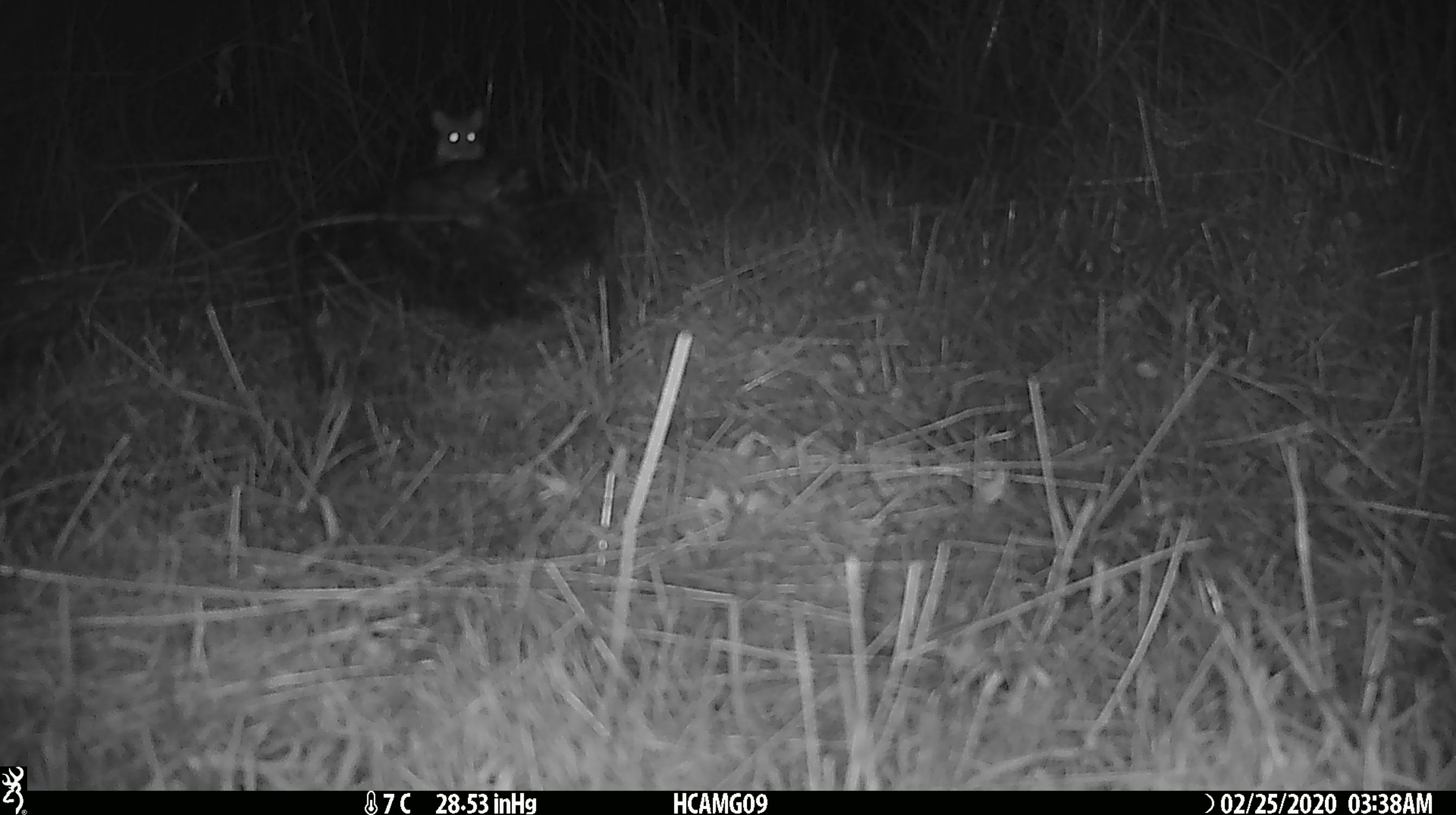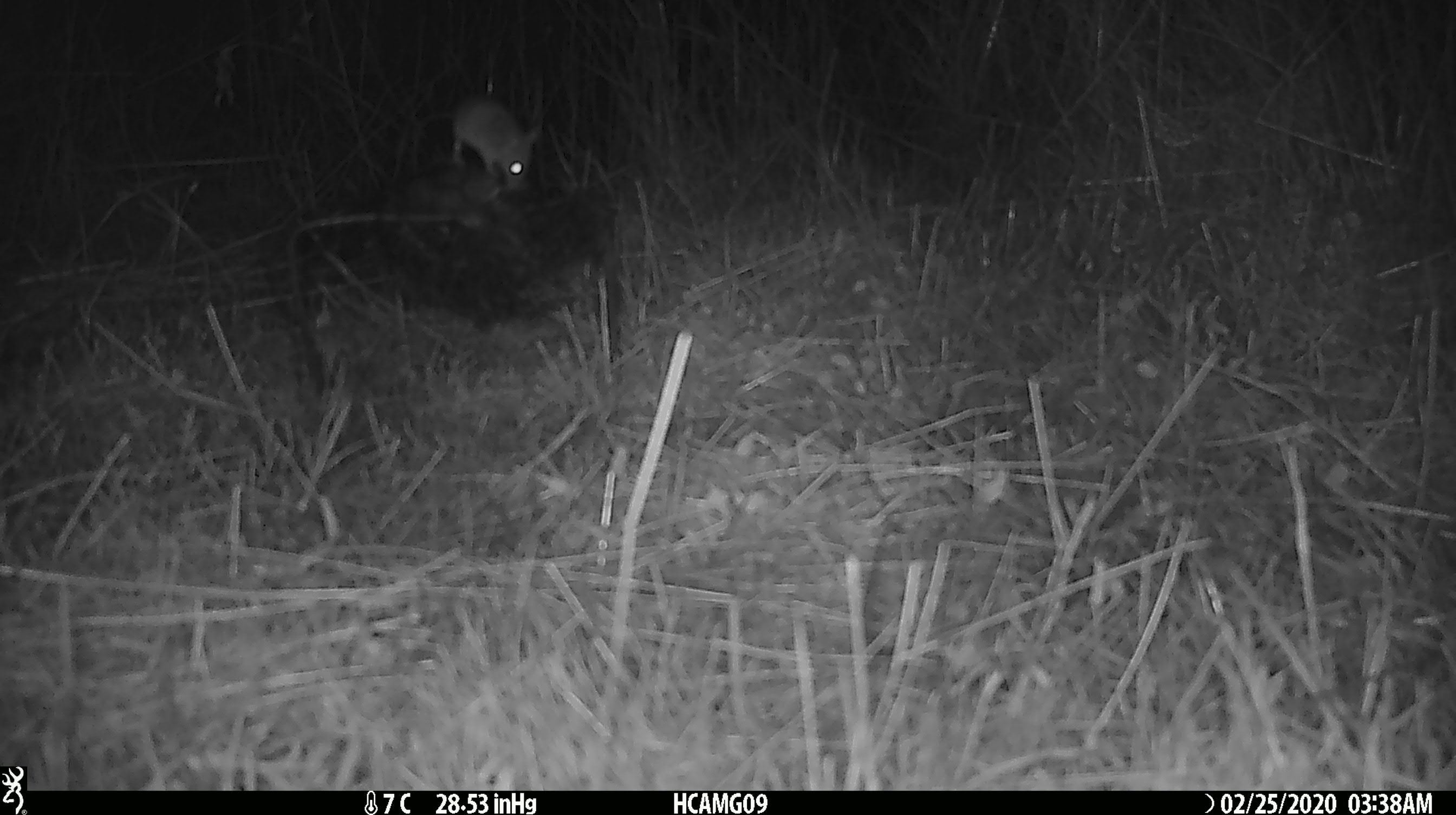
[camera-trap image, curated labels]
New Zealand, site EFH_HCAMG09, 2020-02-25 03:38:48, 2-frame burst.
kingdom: Animalia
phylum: Chordata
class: Mammalia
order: Rodentia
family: Muridae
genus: Mus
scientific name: Mus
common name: mouse